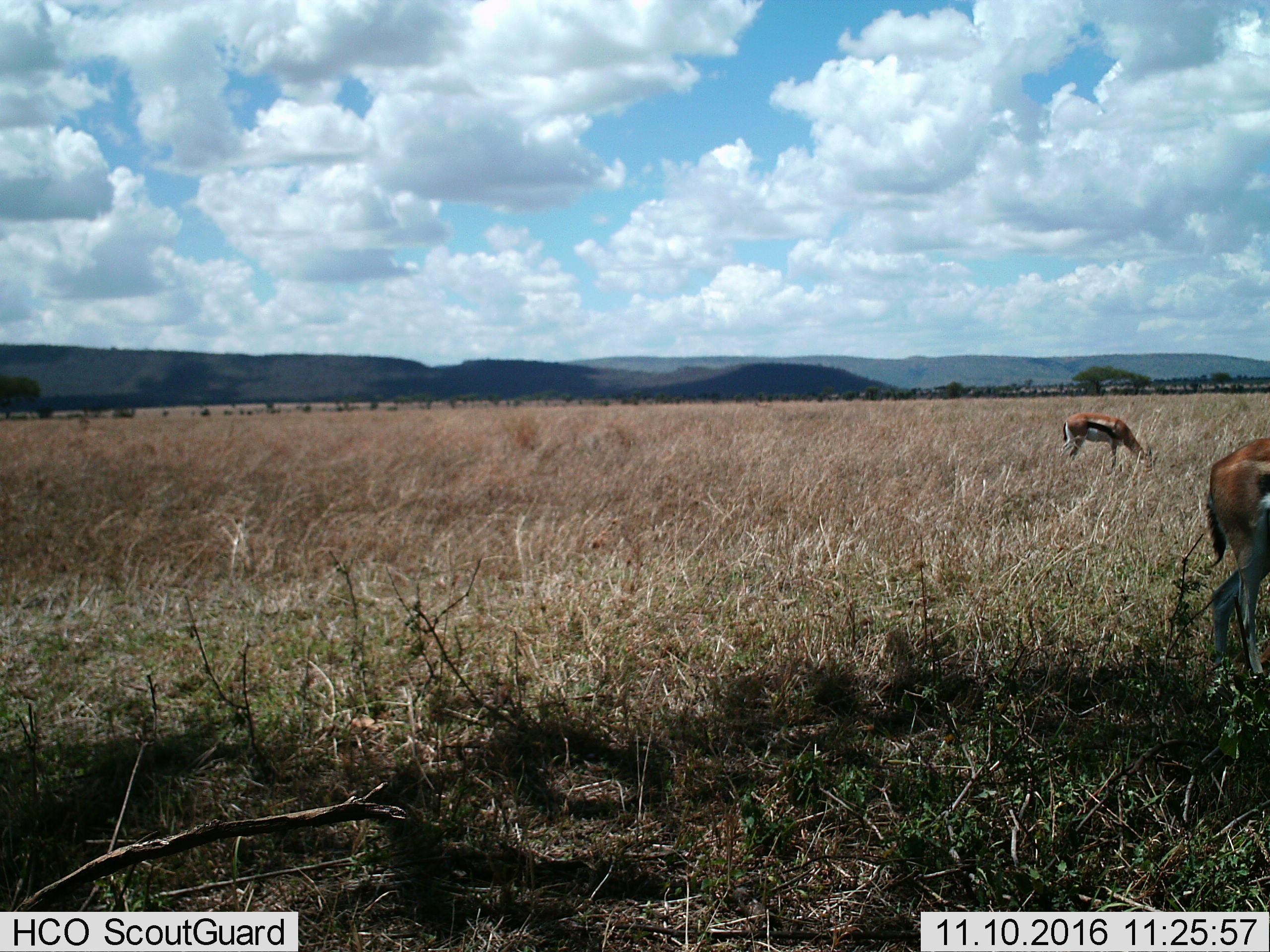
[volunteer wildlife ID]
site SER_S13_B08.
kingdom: Animalia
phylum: Chordata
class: Mammalia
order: Artiodactyla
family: Bovidae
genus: Eudorcas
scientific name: Eudorcas thomsonii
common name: thomson's gazelle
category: gazellethomsons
Gazellethomsons (thomson's gazelle) (Eudorcas thomsonii), count 2. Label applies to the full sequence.